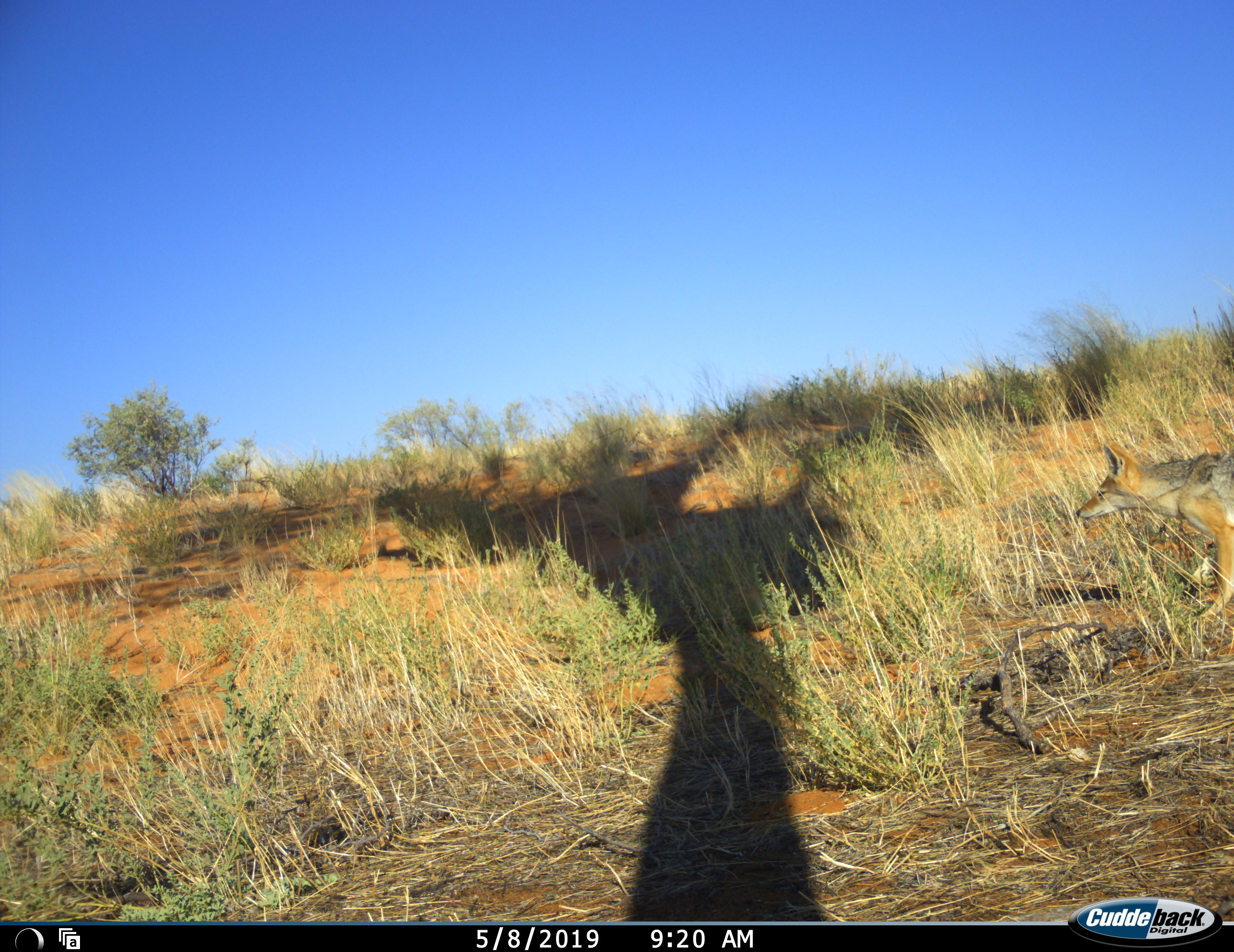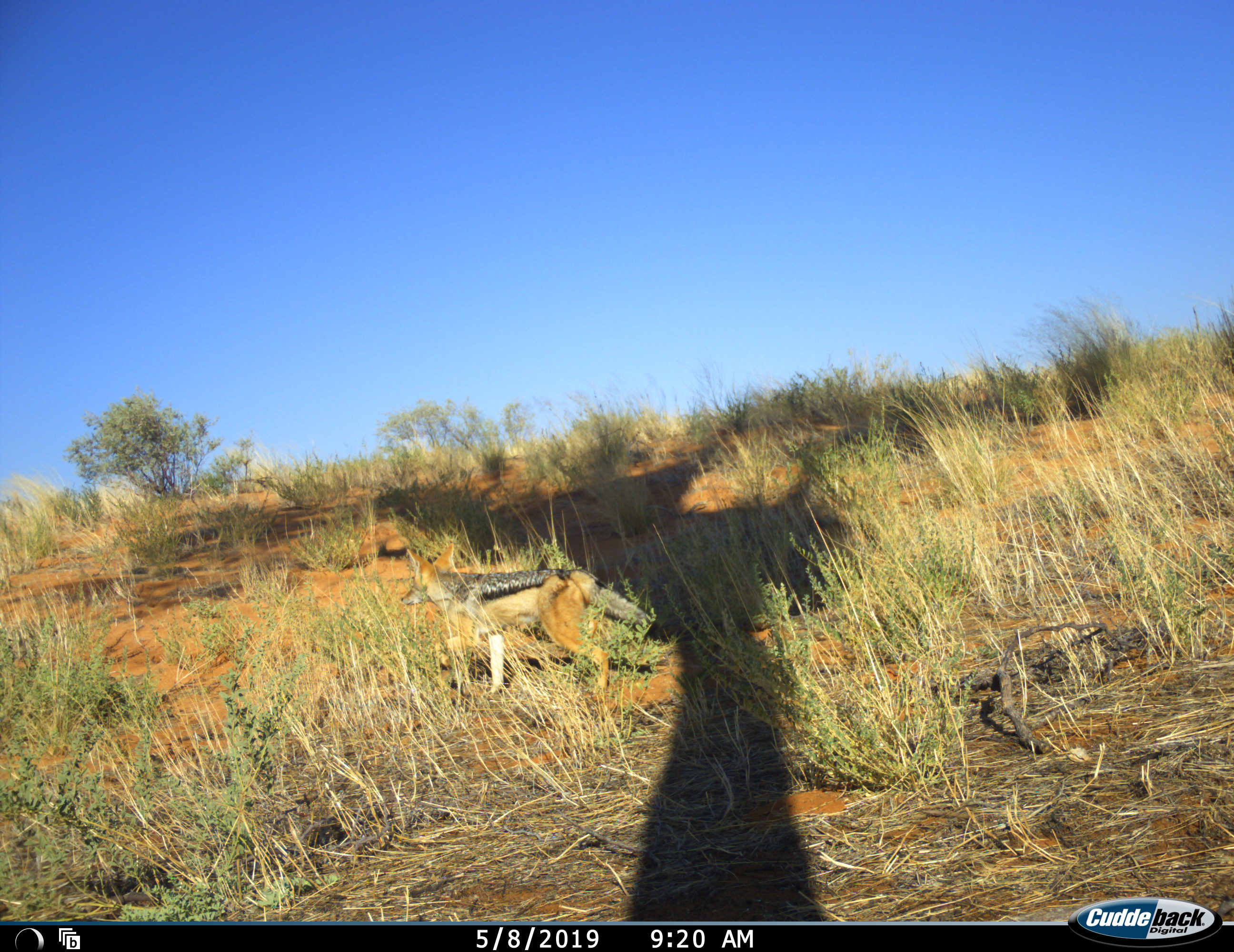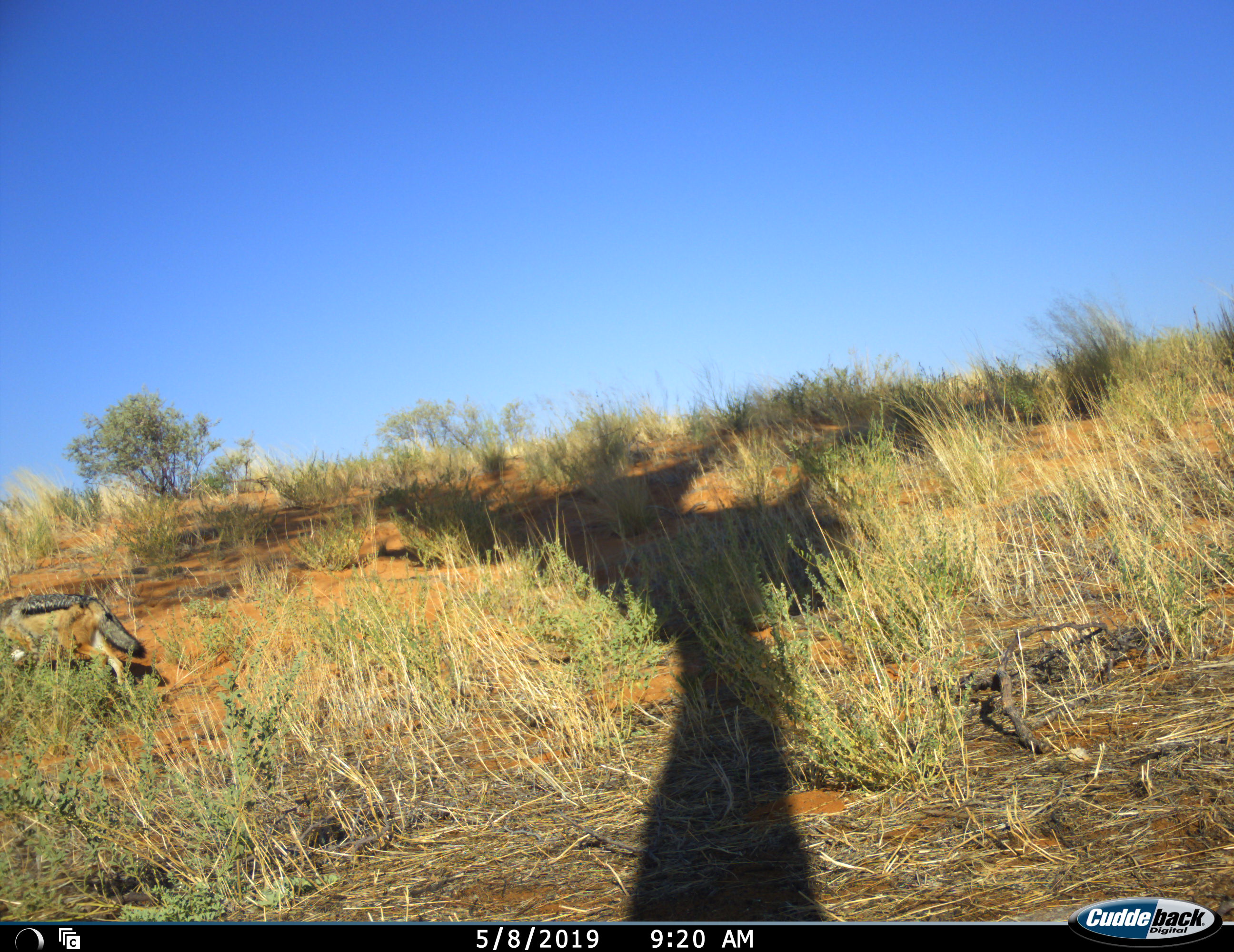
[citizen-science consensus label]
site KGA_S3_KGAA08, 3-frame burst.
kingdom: Animalia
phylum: Chordata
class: Mammalia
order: Carnivora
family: Canidae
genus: Lupulella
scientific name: Lupulella mesomelas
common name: black-backed jackal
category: jackalblackbacked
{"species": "jackalblackbacked (black-backed jackal) (Lupulella mesomelas)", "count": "1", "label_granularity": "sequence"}